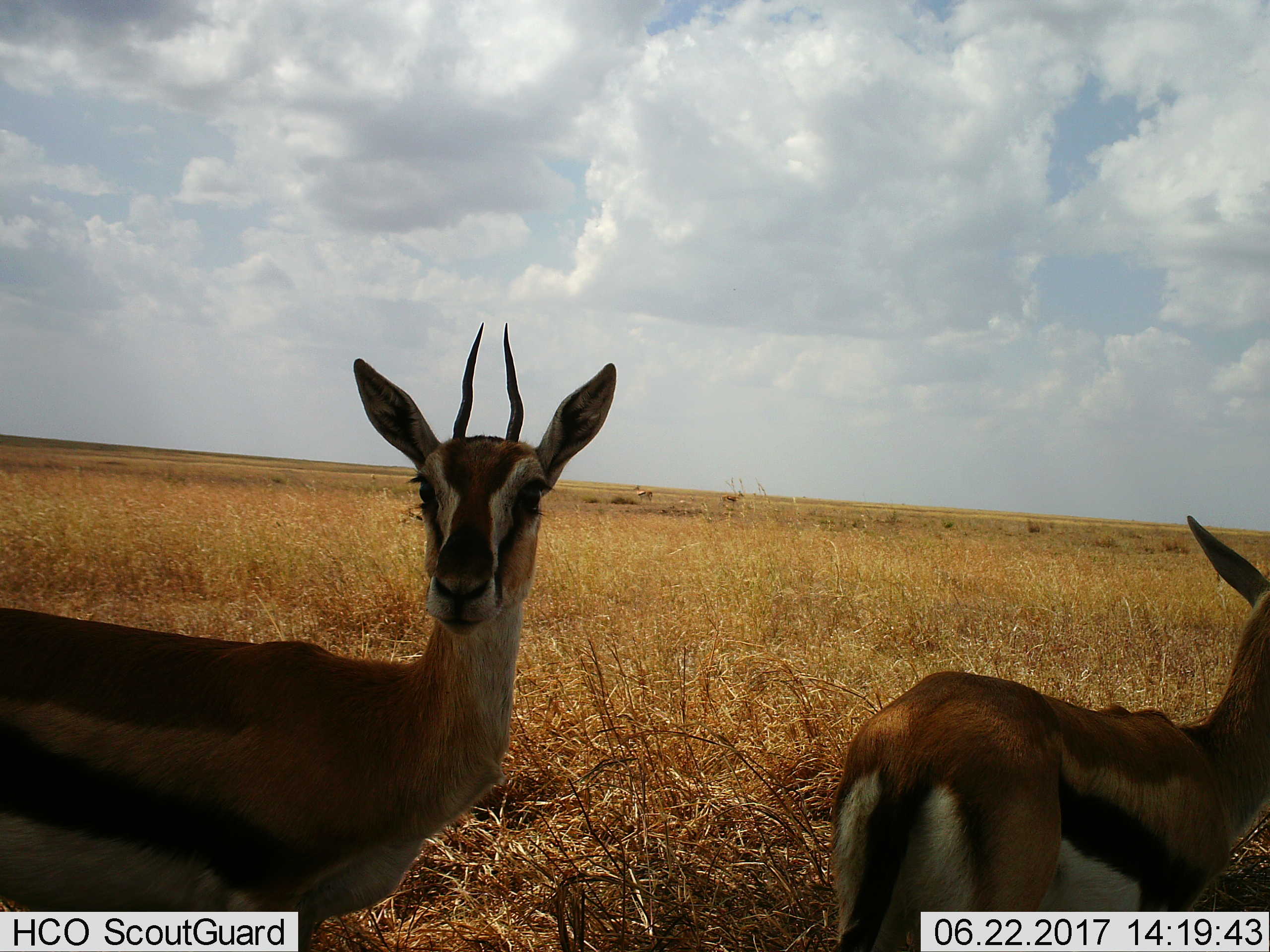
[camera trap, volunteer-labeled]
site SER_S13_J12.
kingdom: Animalia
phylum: Chordata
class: Mammalia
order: Artiodactyla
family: Bovidae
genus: Eudorcas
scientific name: Eudorcas thomsonii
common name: thomson's gazelle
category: gazellethomsons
Gazellethomsons (thomson's gazelle) (Eudorcas thomsonii), count 2. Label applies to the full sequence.